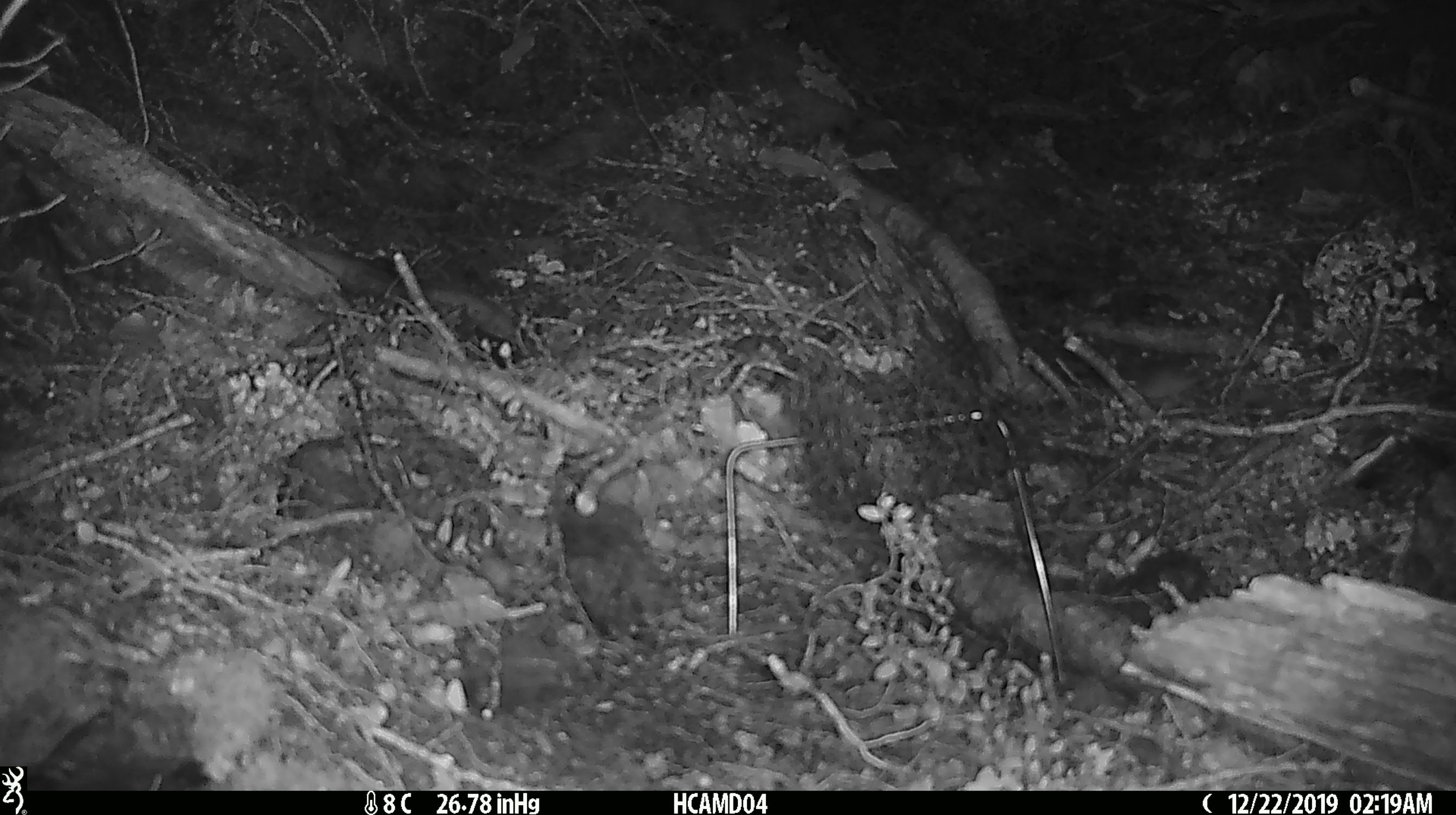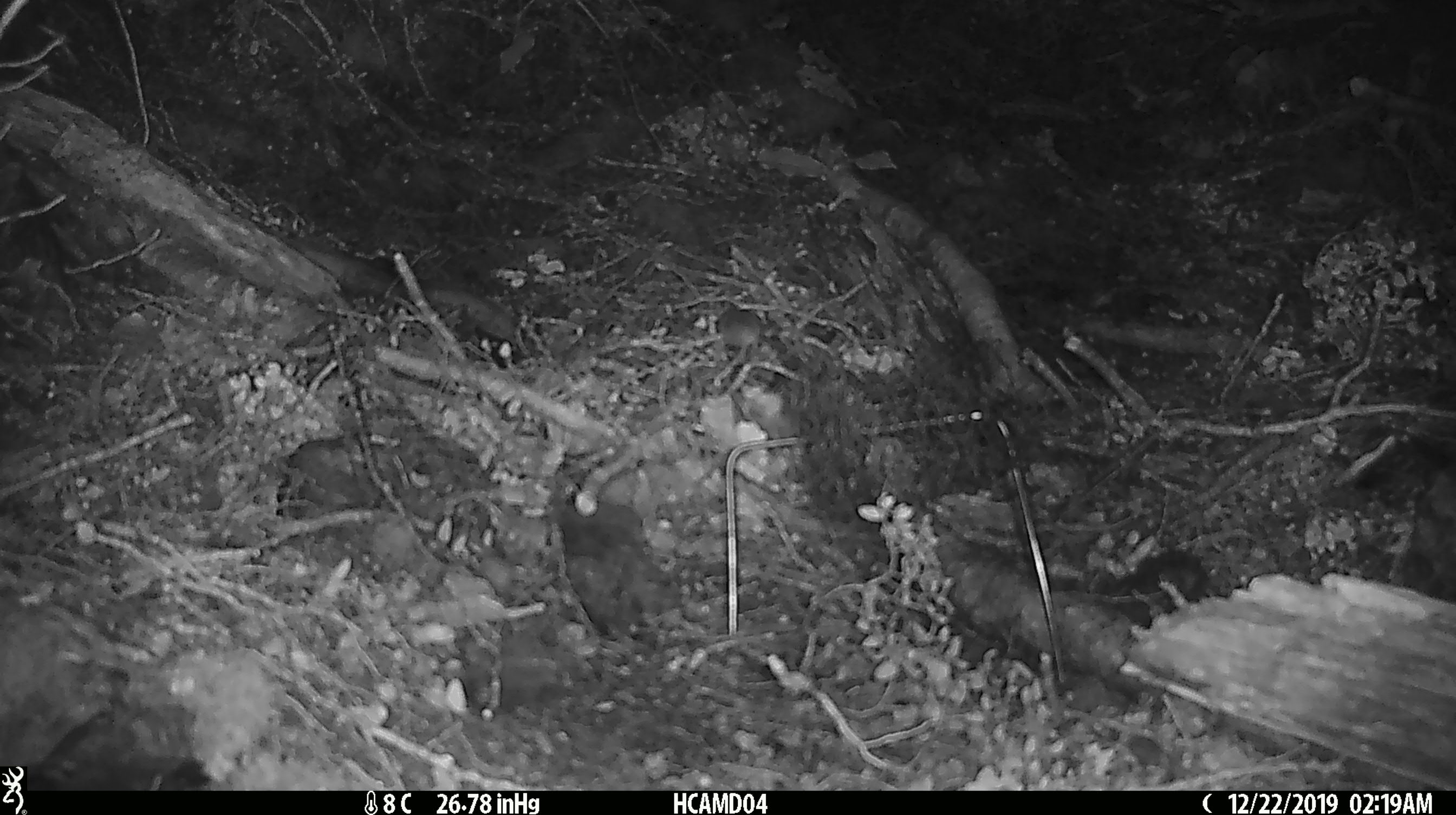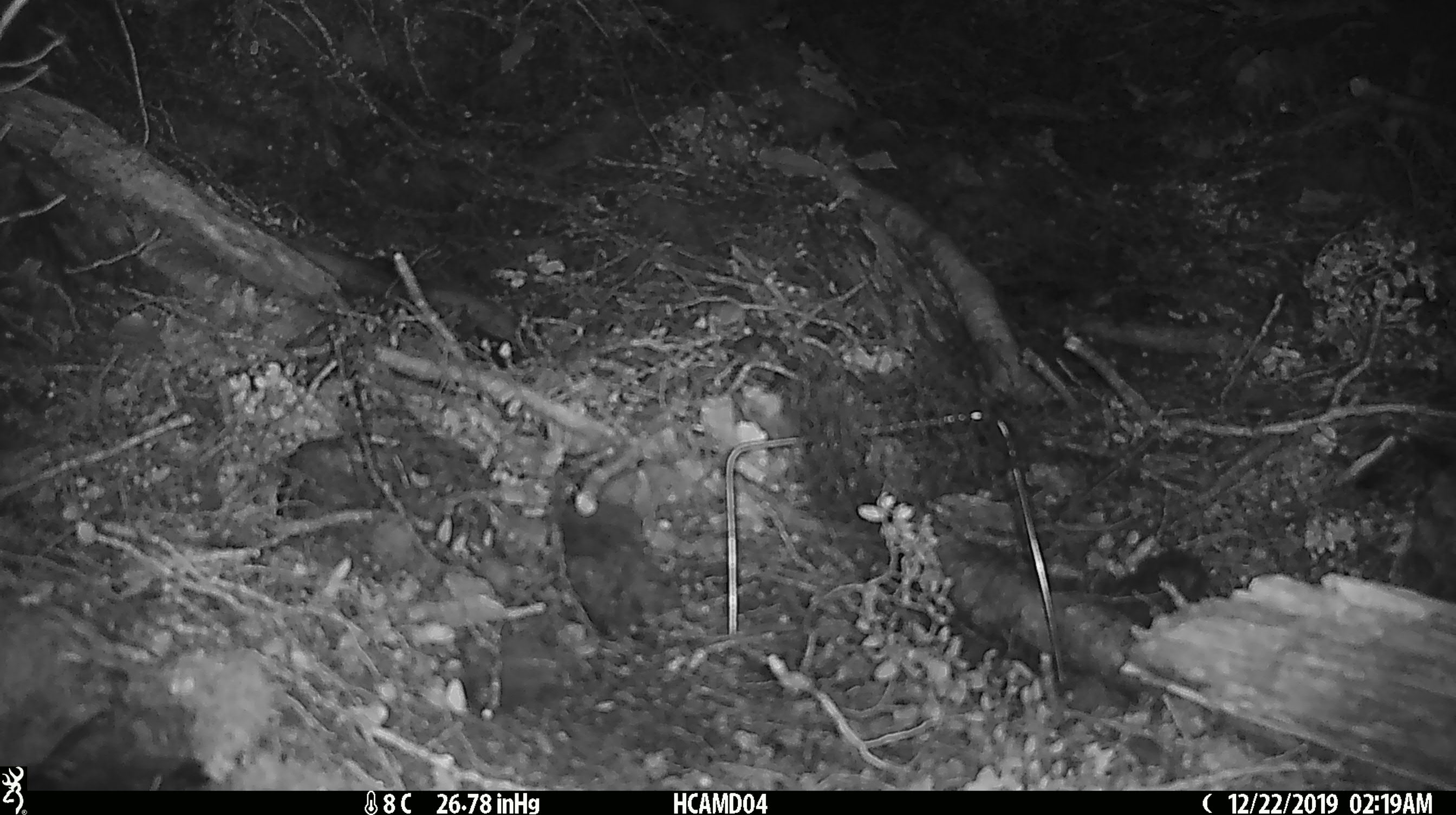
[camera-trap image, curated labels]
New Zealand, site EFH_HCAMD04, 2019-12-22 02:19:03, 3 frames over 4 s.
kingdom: Animalia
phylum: Chordata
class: Mammalia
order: Rodentia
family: Muridae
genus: Mus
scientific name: Mus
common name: mouse